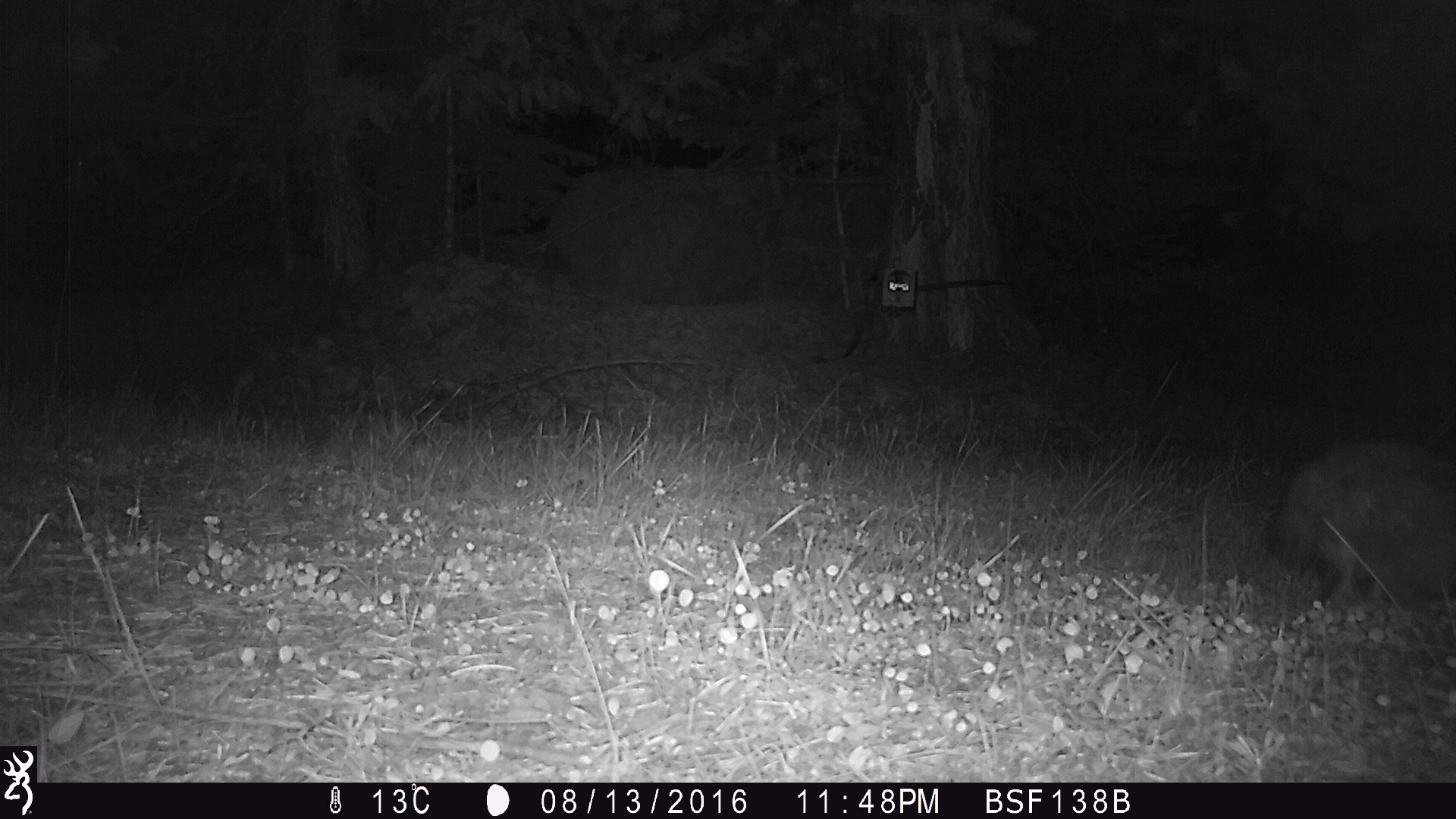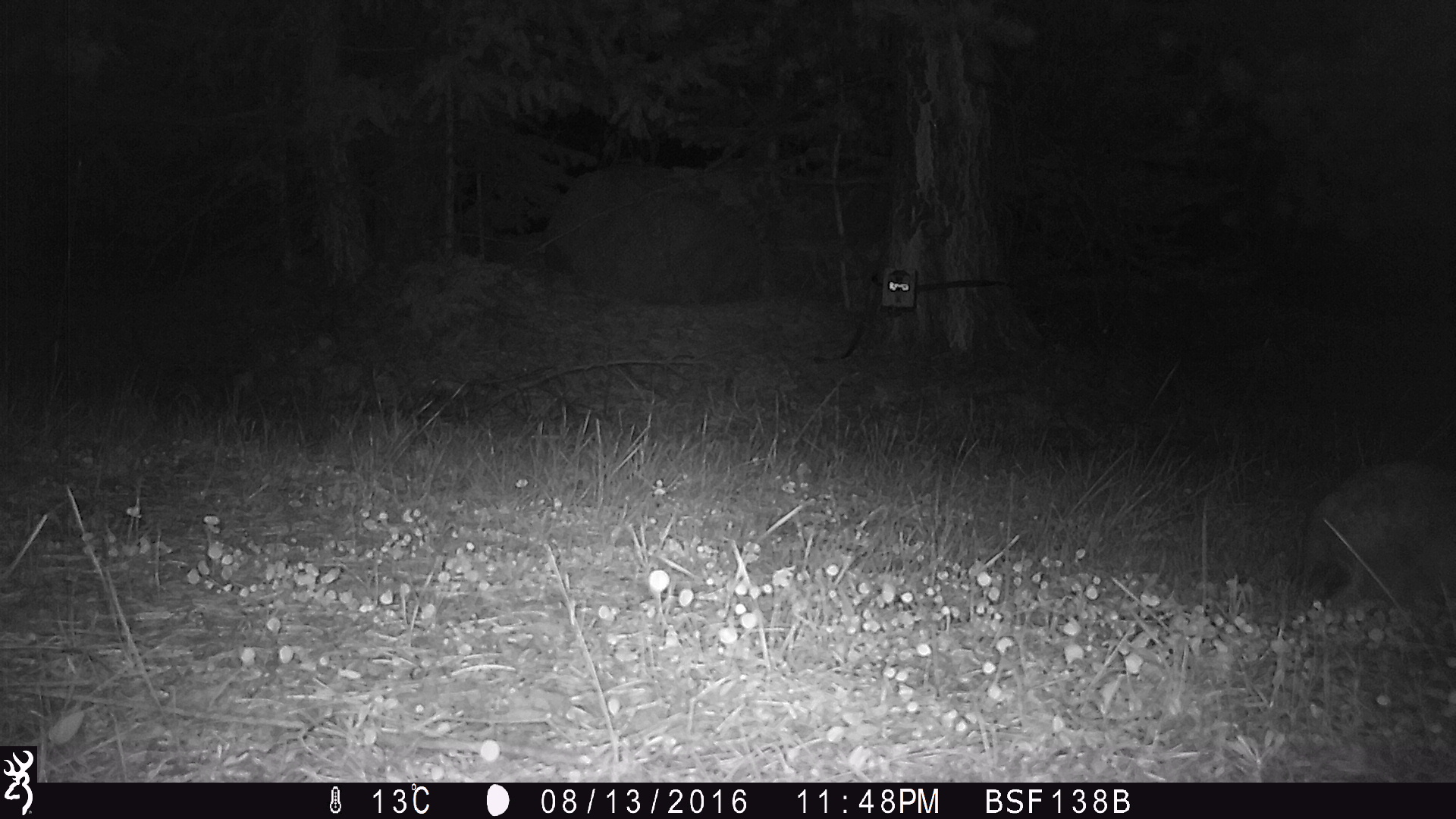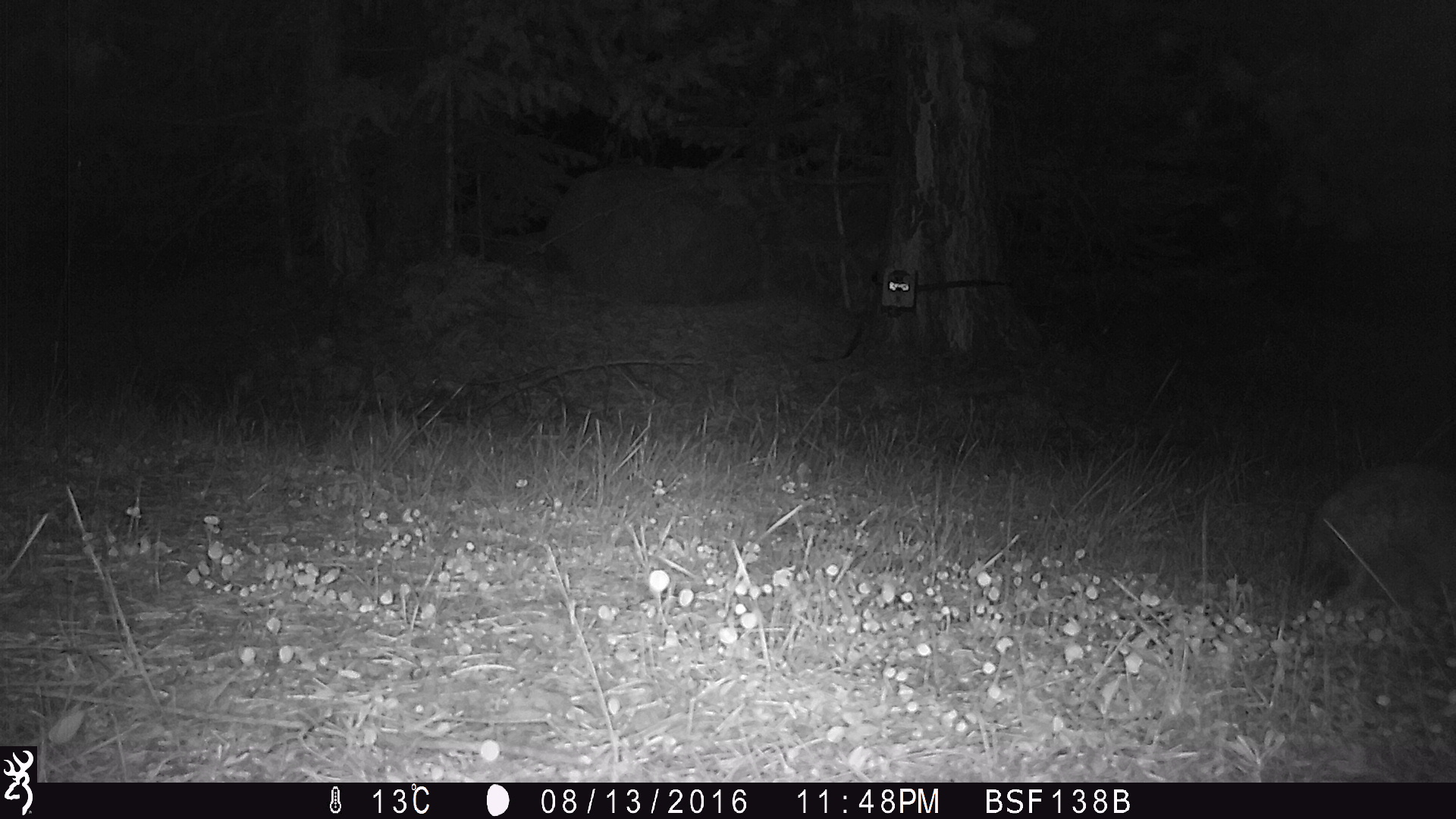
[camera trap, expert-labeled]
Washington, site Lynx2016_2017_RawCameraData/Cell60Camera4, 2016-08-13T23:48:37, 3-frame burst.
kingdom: Animalia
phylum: Chordata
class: Mammalia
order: Lagomorpha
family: Leporidae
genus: Lepus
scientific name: Lepus americanus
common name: snowshoe hare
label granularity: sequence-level